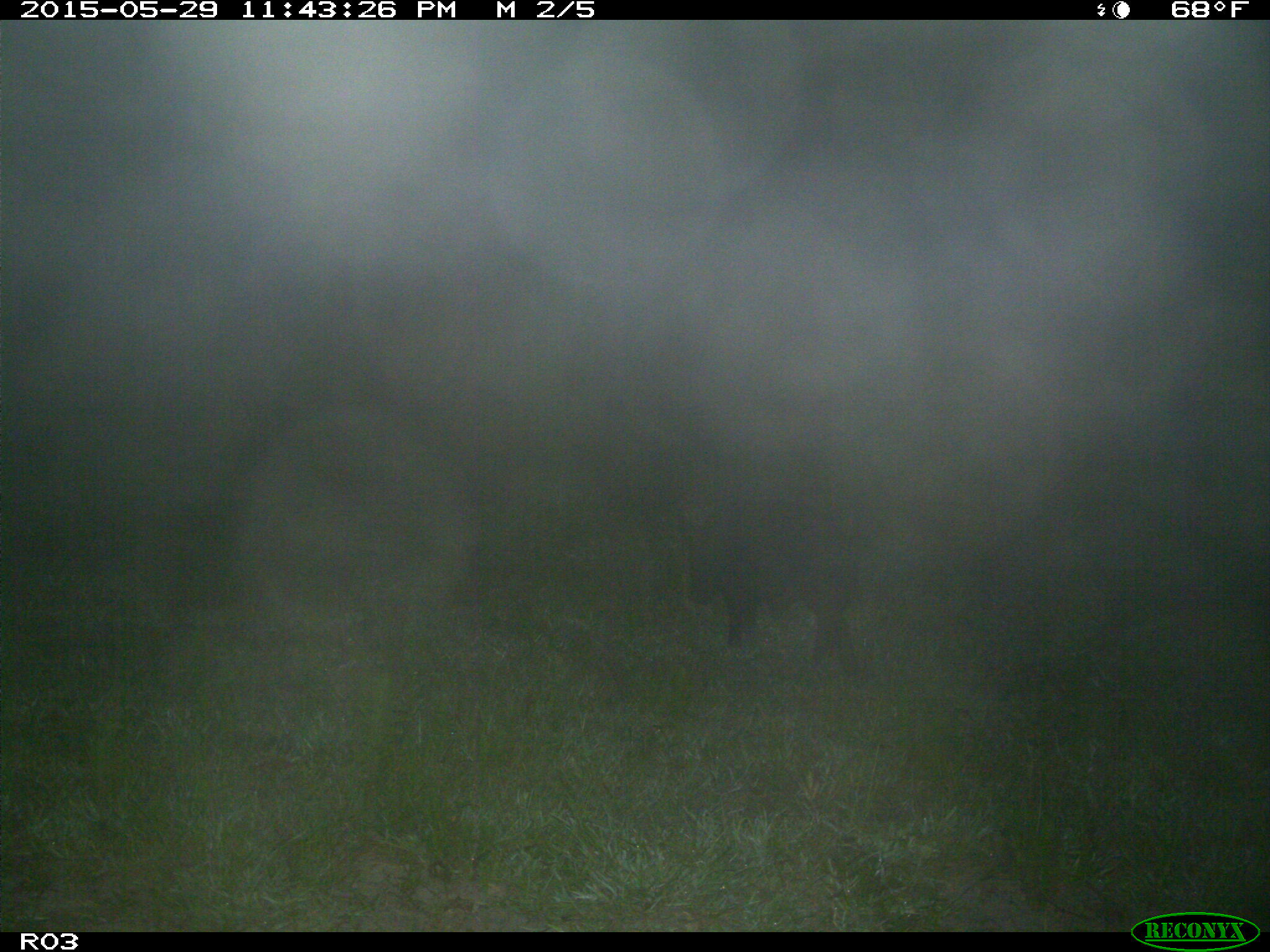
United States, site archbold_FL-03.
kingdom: Animalia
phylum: Chordata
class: Mammalia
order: Artiodactyla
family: Suidae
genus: Sus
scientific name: Sus scrofa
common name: wild boar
Sus scrofa (wild boar).